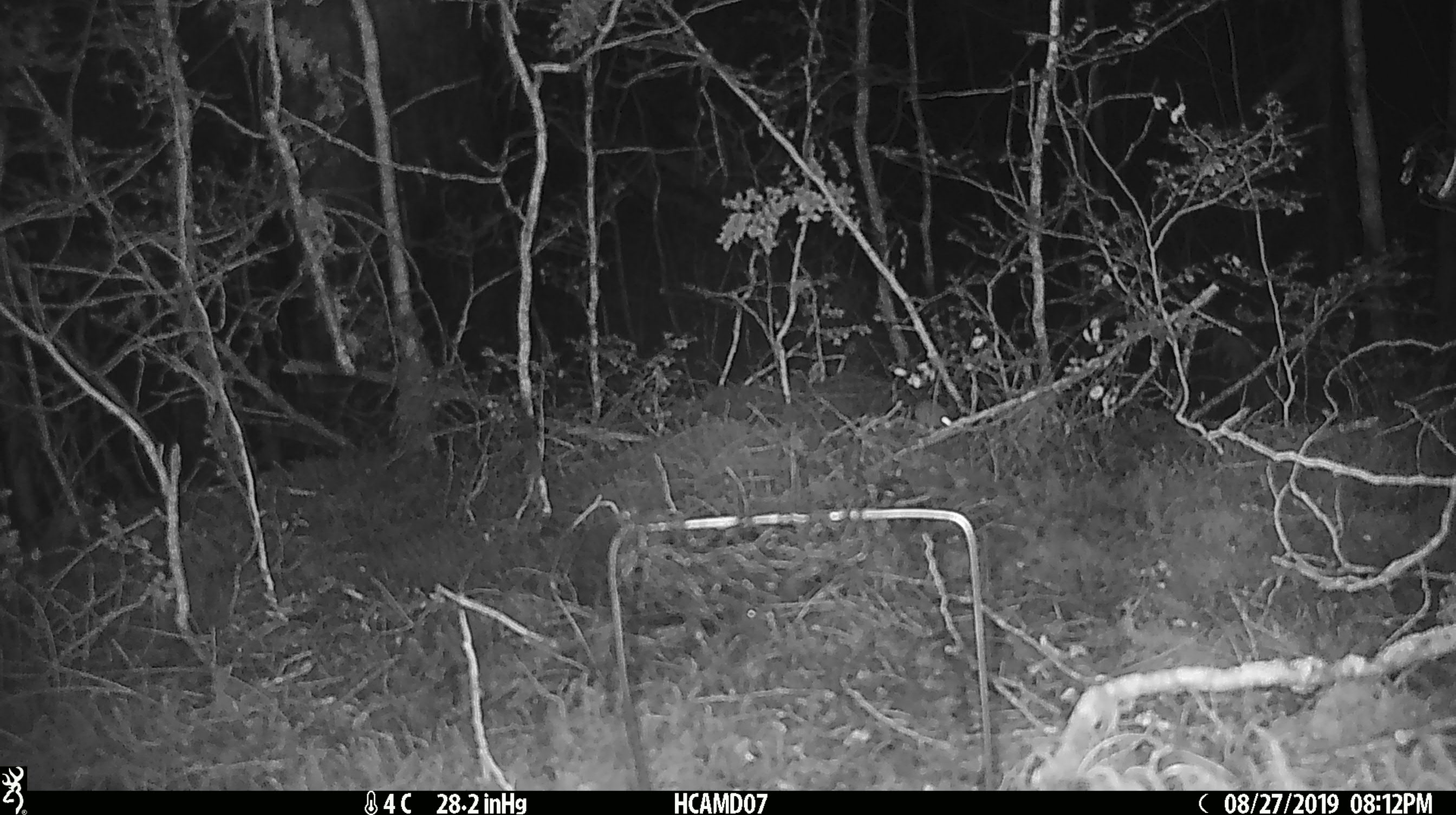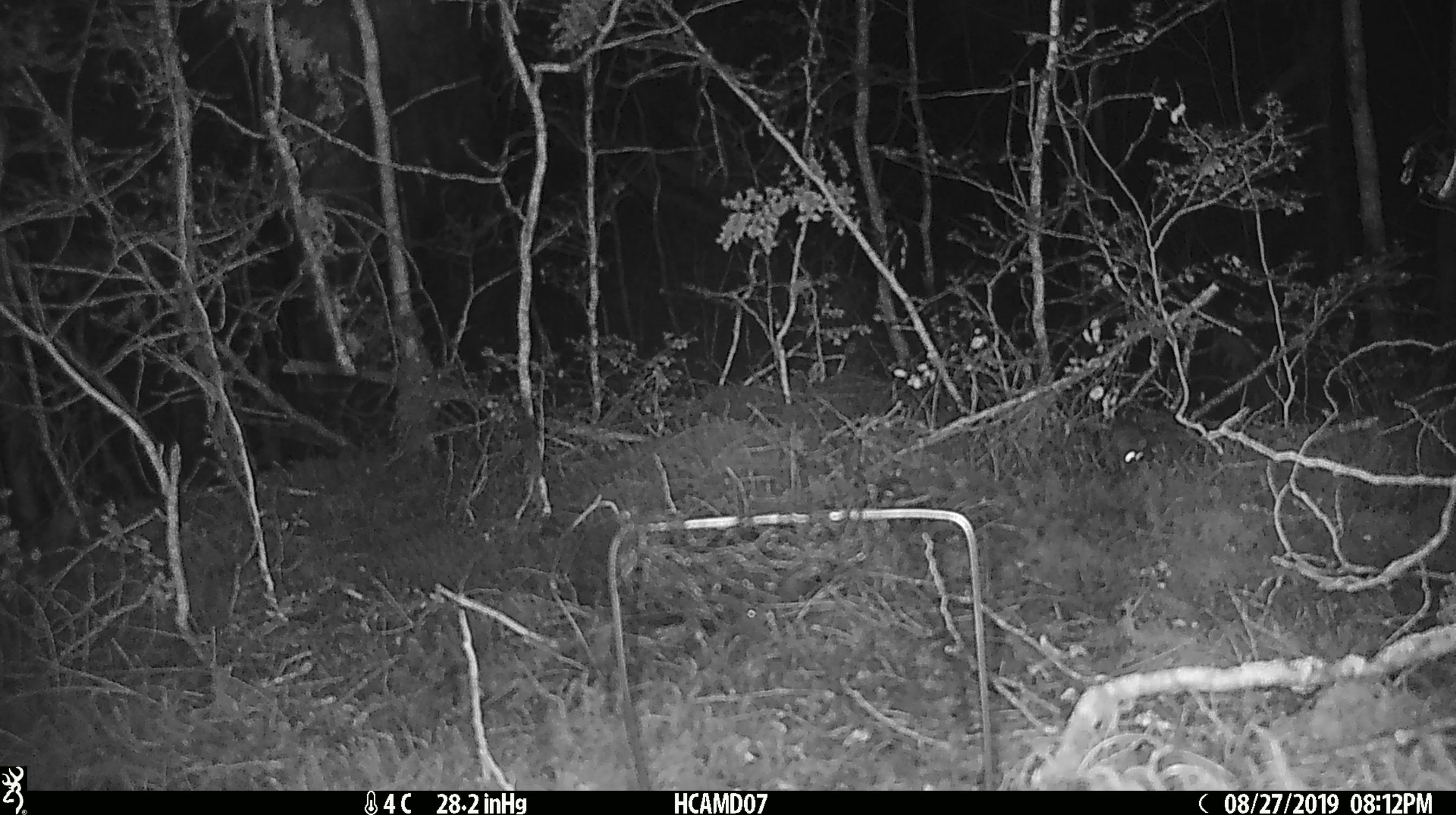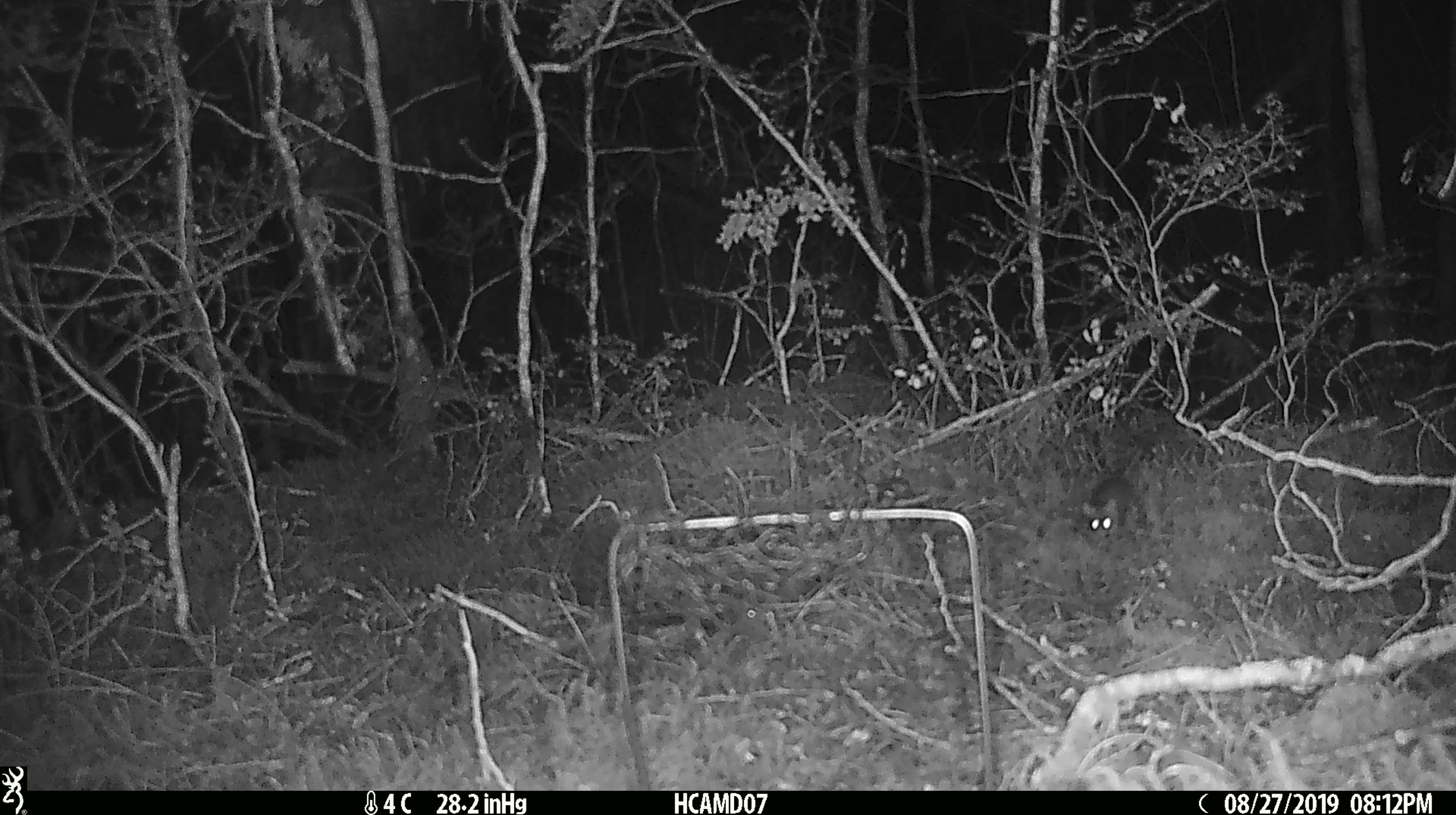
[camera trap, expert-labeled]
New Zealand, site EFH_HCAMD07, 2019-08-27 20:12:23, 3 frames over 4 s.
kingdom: Animalia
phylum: Chordata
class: Mammalia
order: Rodentia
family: Muridae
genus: Mus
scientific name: Mus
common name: mouse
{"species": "mouse (Mus)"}